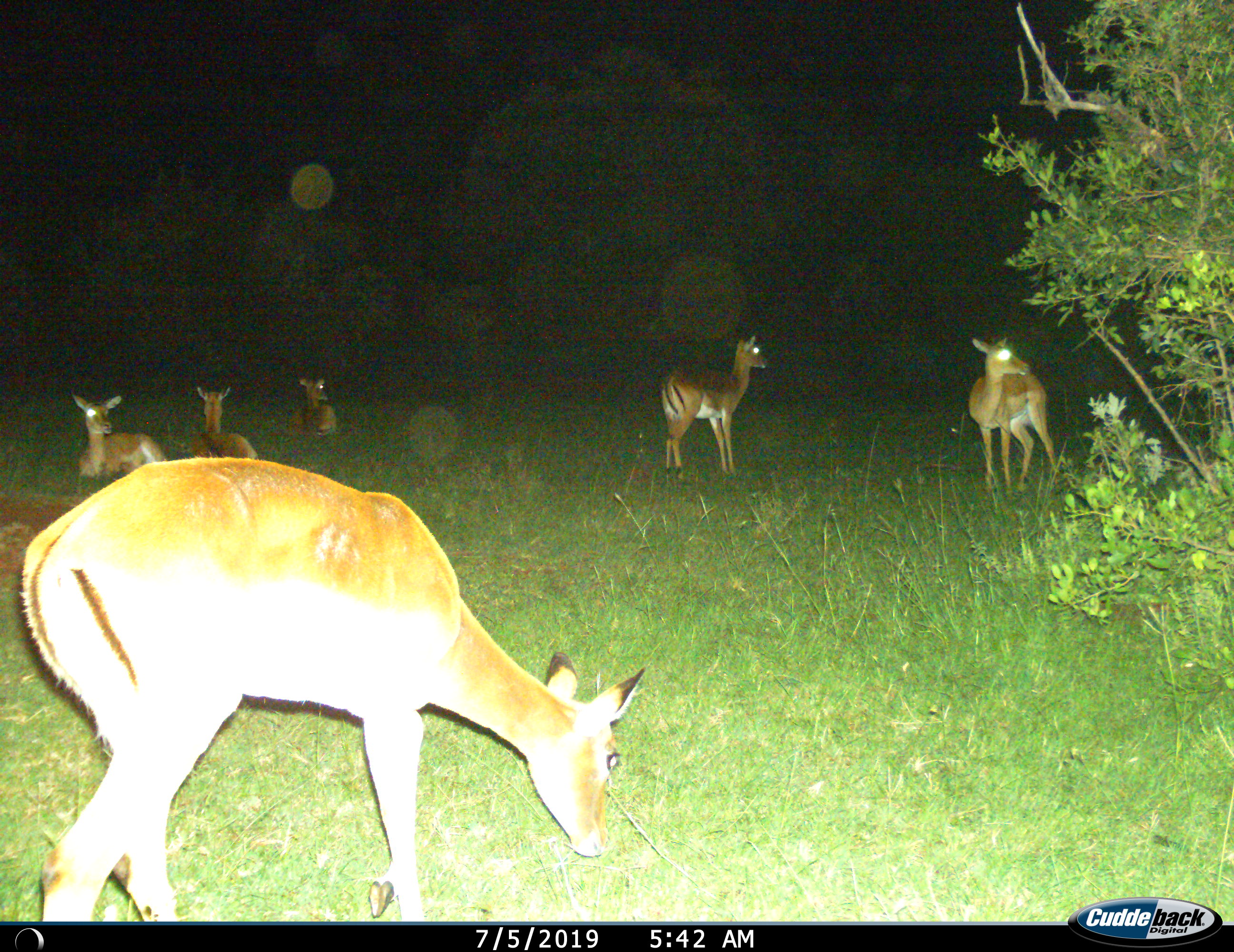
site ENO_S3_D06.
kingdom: Animalia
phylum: Chordata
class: Mammalia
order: Artiodactyla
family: Bovidae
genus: Aepyceros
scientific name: Aepyceros melampus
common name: impala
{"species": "impala (Aepyceros melampus)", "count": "6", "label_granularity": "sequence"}